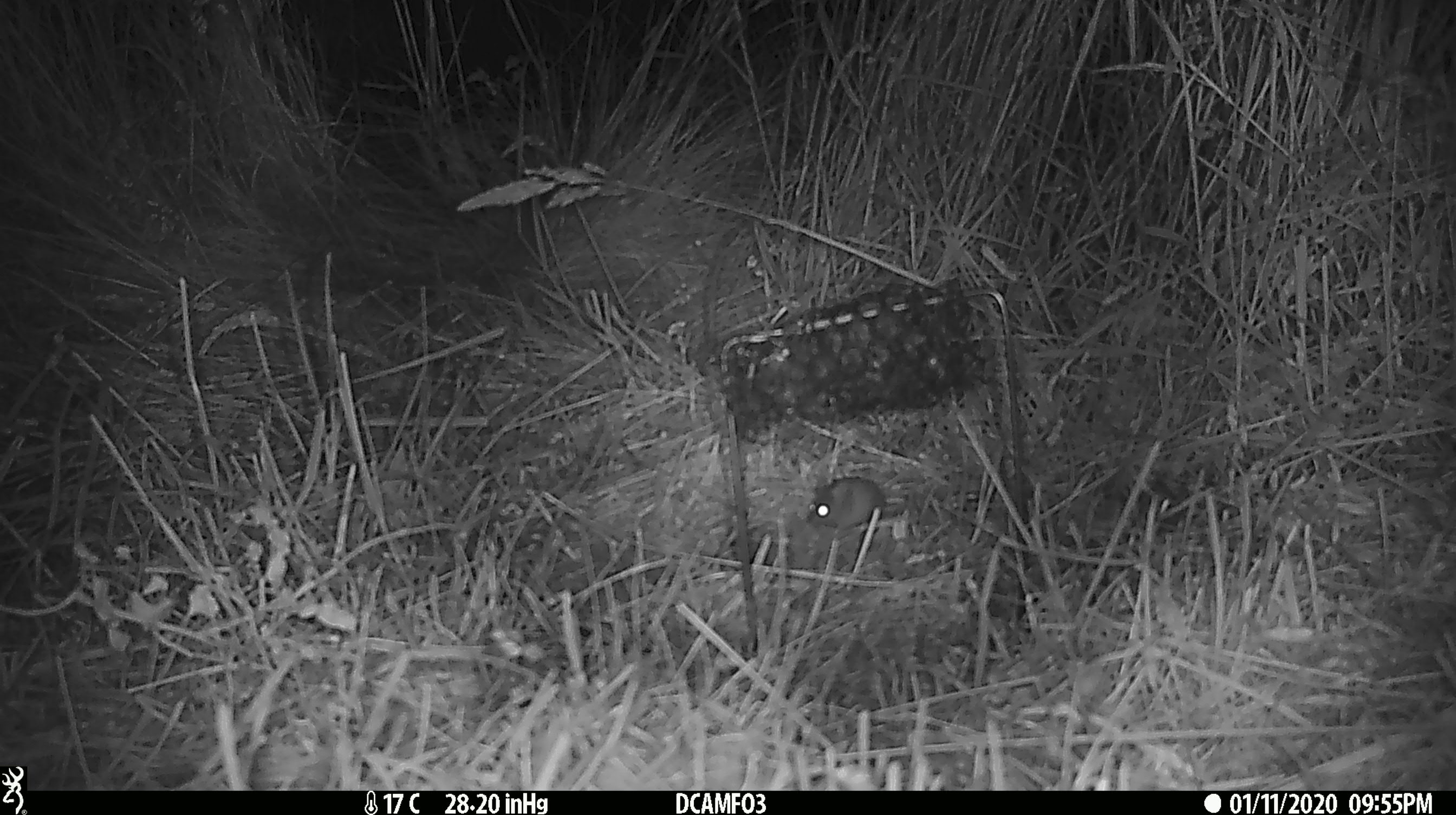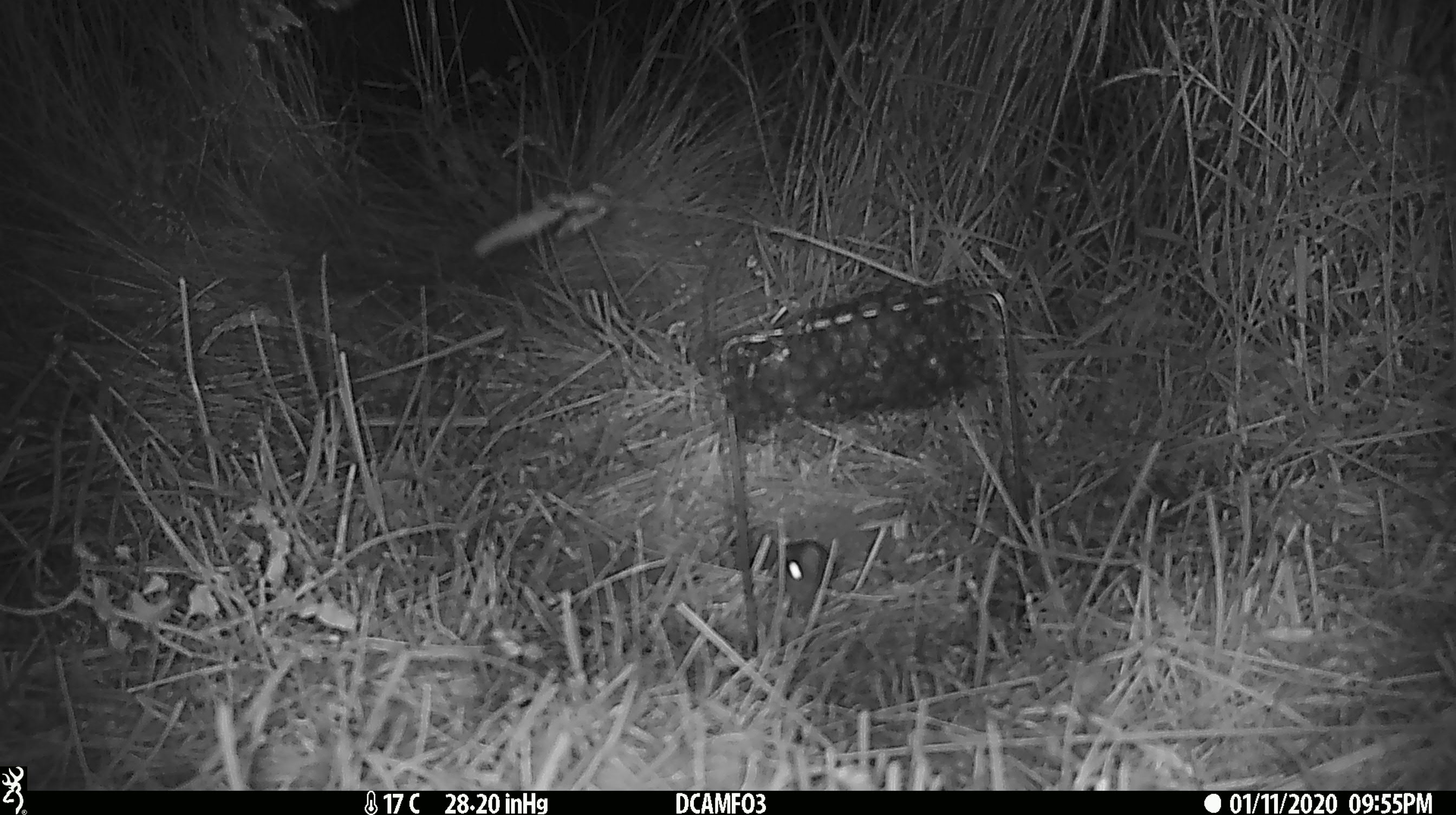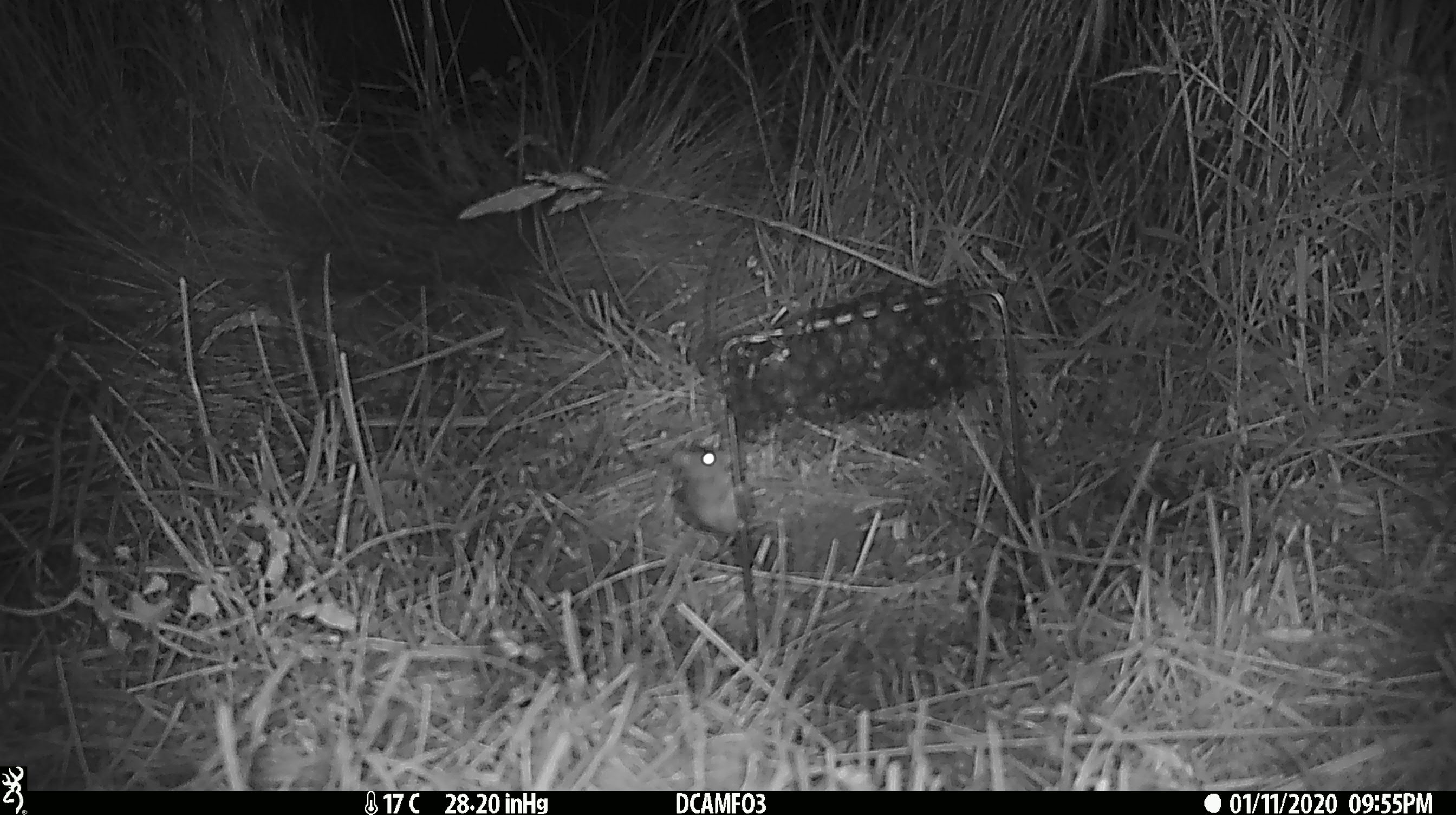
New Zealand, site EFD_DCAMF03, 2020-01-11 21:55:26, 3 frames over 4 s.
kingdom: Animalia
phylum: Chordata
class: Mammalia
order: Rodentia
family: Muridae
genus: Mus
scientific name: Mus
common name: mouse